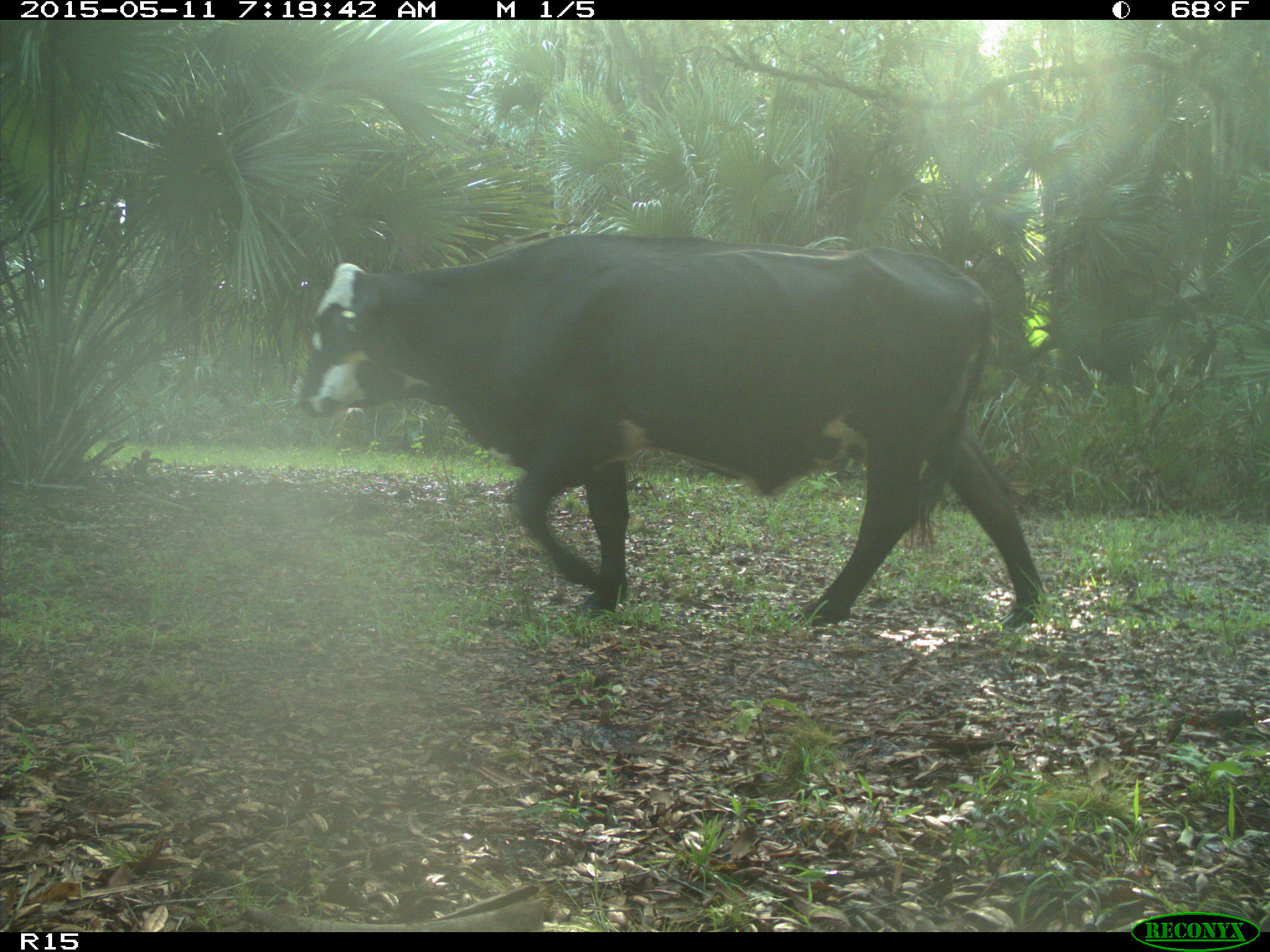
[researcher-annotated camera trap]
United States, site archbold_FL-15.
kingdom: Animalia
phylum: Chordata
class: Mammalia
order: Artiodactyla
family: Bovidae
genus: Bos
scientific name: Bos taurus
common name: domestic cow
Bos taurus (domestic cow).